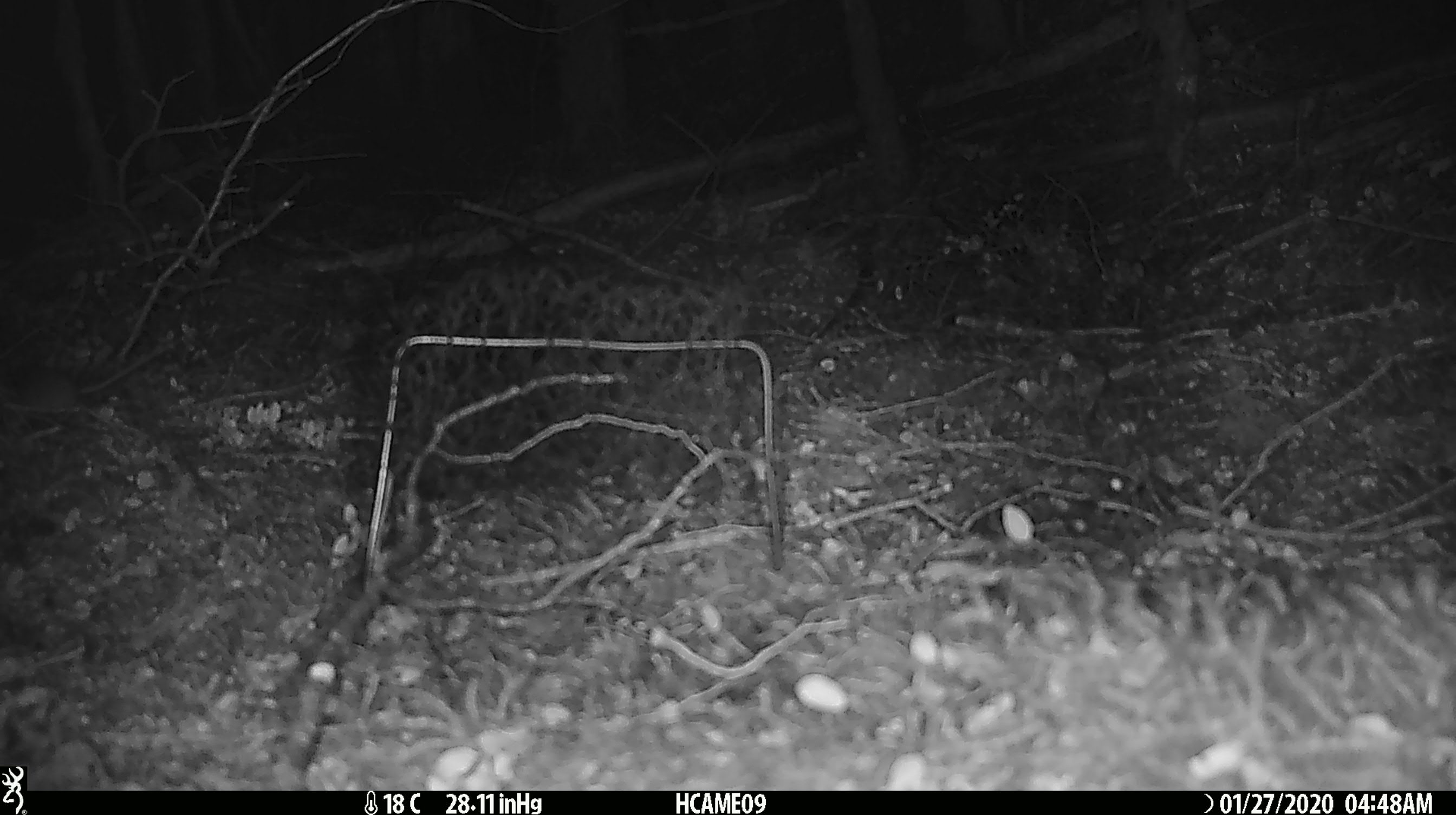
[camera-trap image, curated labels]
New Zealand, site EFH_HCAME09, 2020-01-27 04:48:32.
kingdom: Animalia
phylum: Chordata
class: Mammalia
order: Rodentia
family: Muridae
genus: Mus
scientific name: Mus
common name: mouse